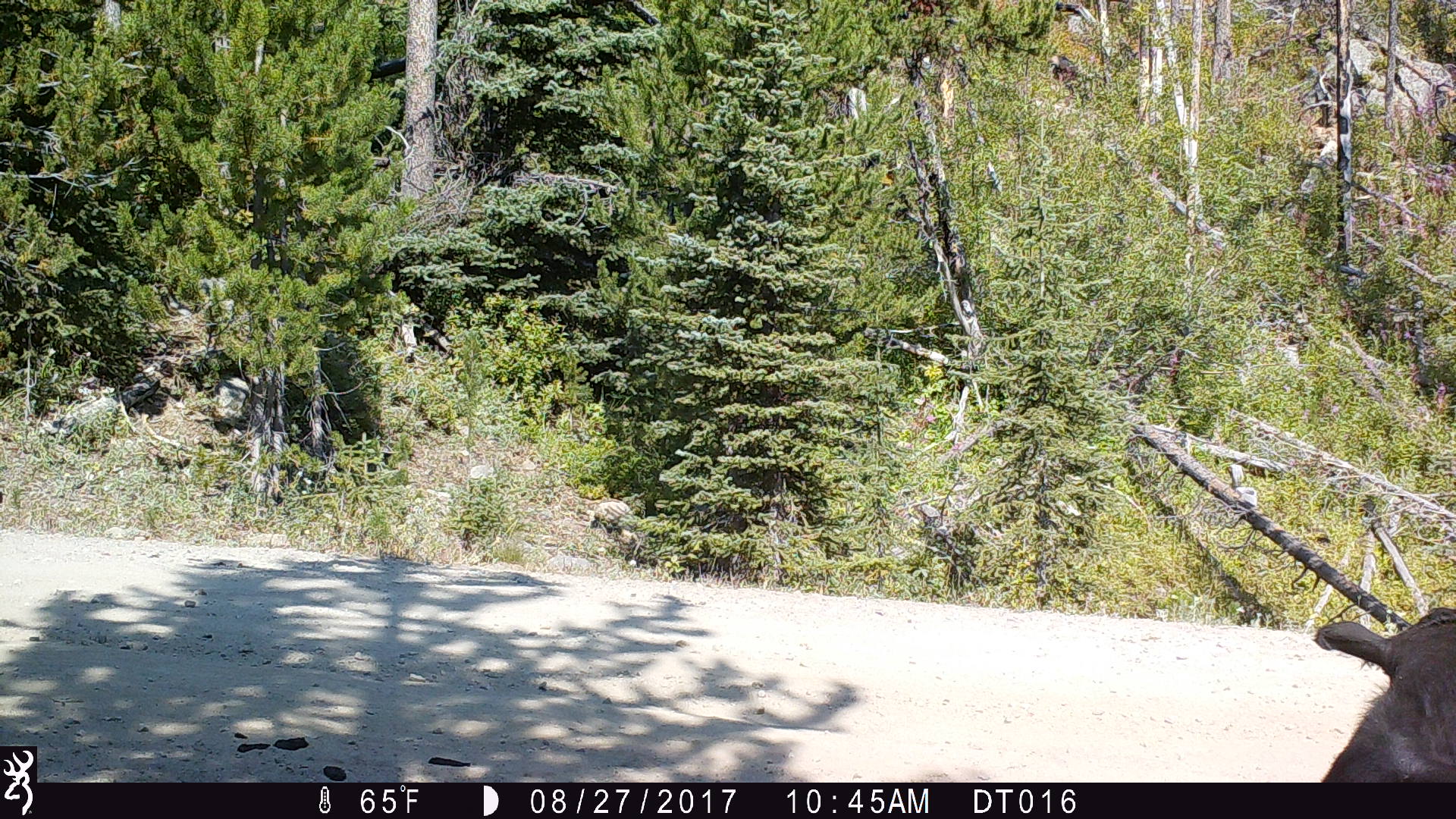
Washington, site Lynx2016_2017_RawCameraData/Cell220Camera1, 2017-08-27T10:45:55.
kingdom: Animalia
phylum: Chordata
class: Mammalia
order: Artiodactyla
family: Bovidae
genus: Bos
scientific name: Bos taurus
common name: domestic cattle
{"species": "domestic cattle (Bos taurus)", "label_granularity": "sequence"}